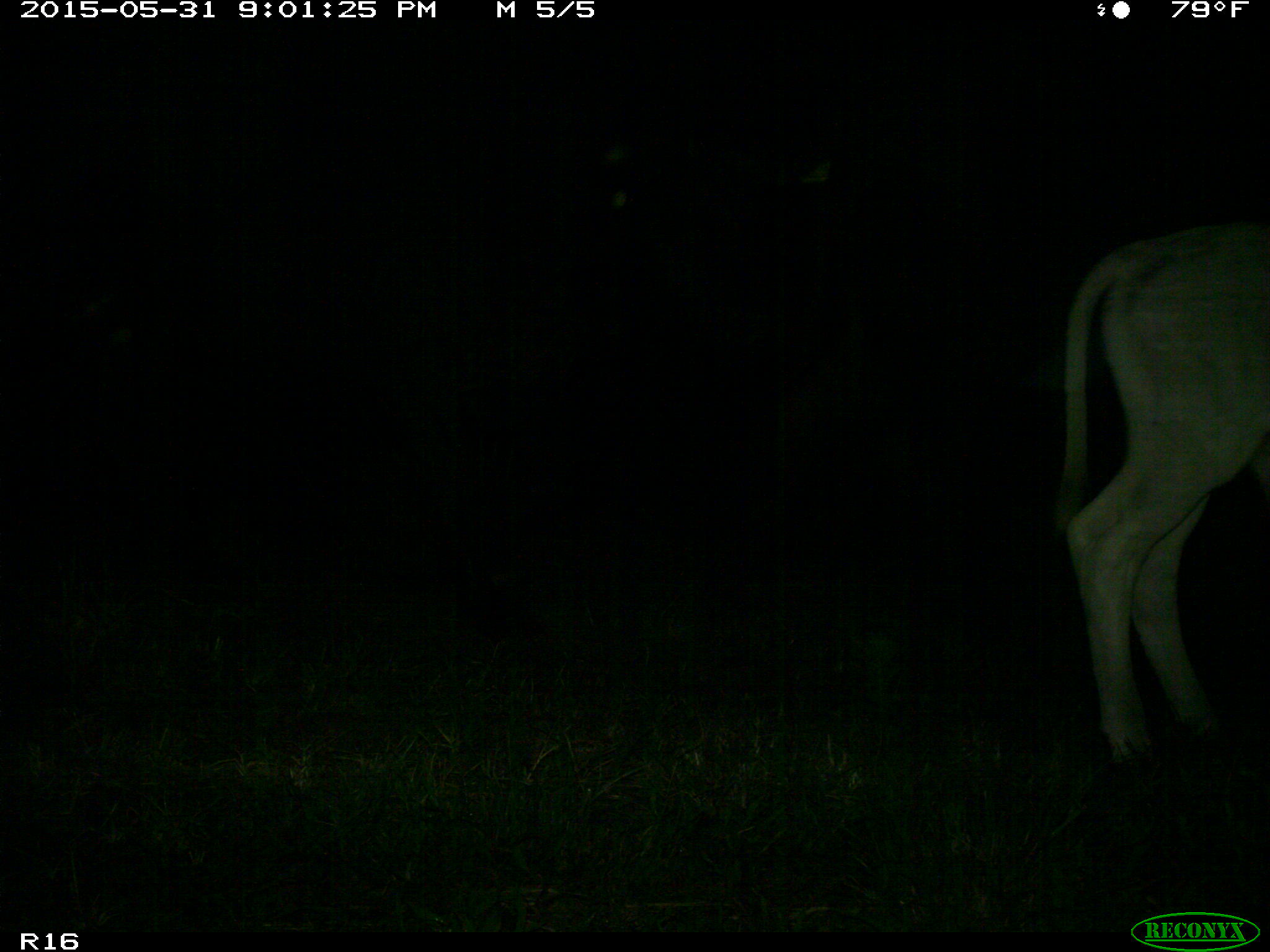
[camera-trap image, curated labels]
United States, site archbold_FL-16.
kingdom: Animalia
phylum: Chordata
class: Mammalia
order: Artiodactyla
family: Bovidae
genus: Bos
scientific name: Bos taurus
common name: domestic cow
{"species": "Bos taurus (domestic cow)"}